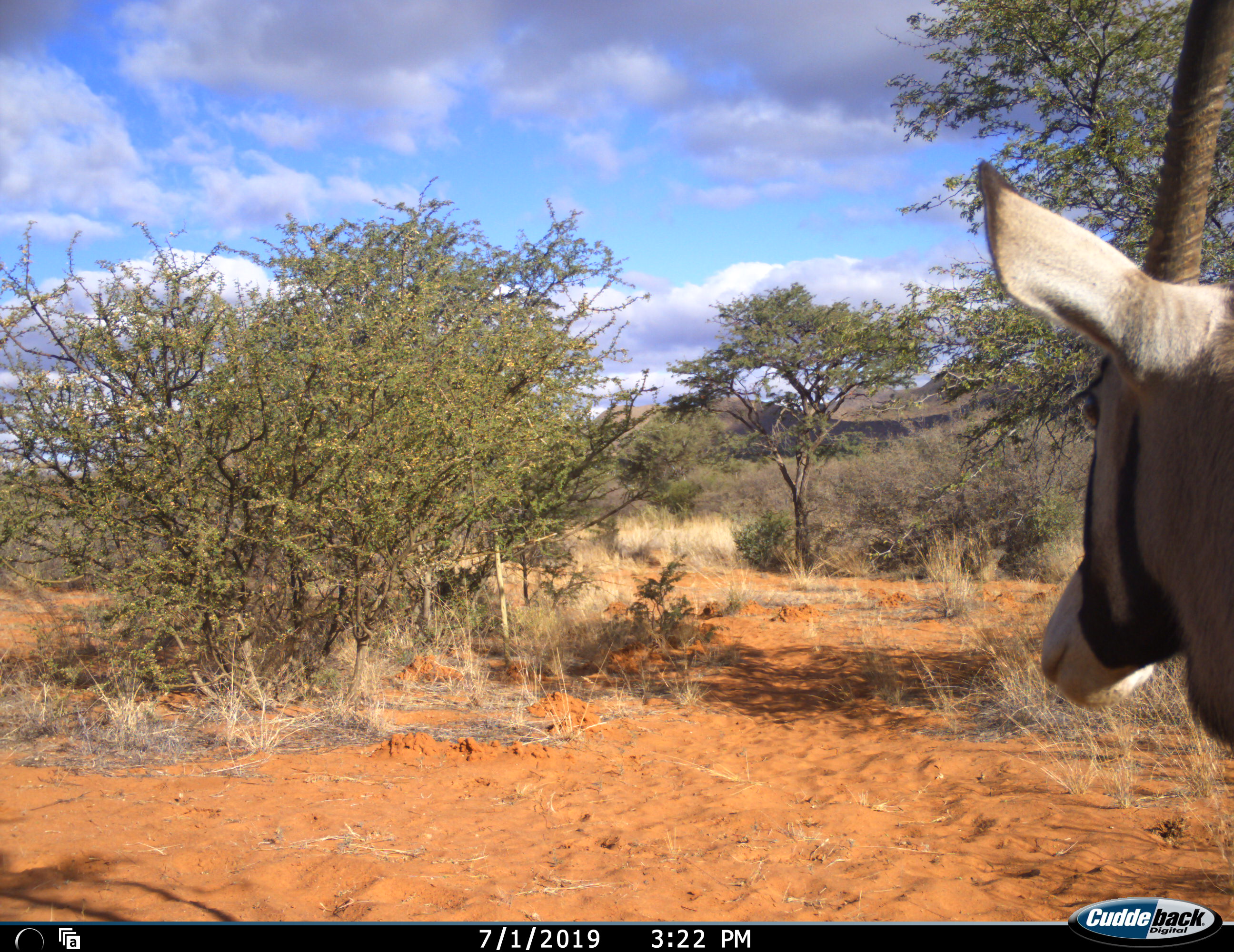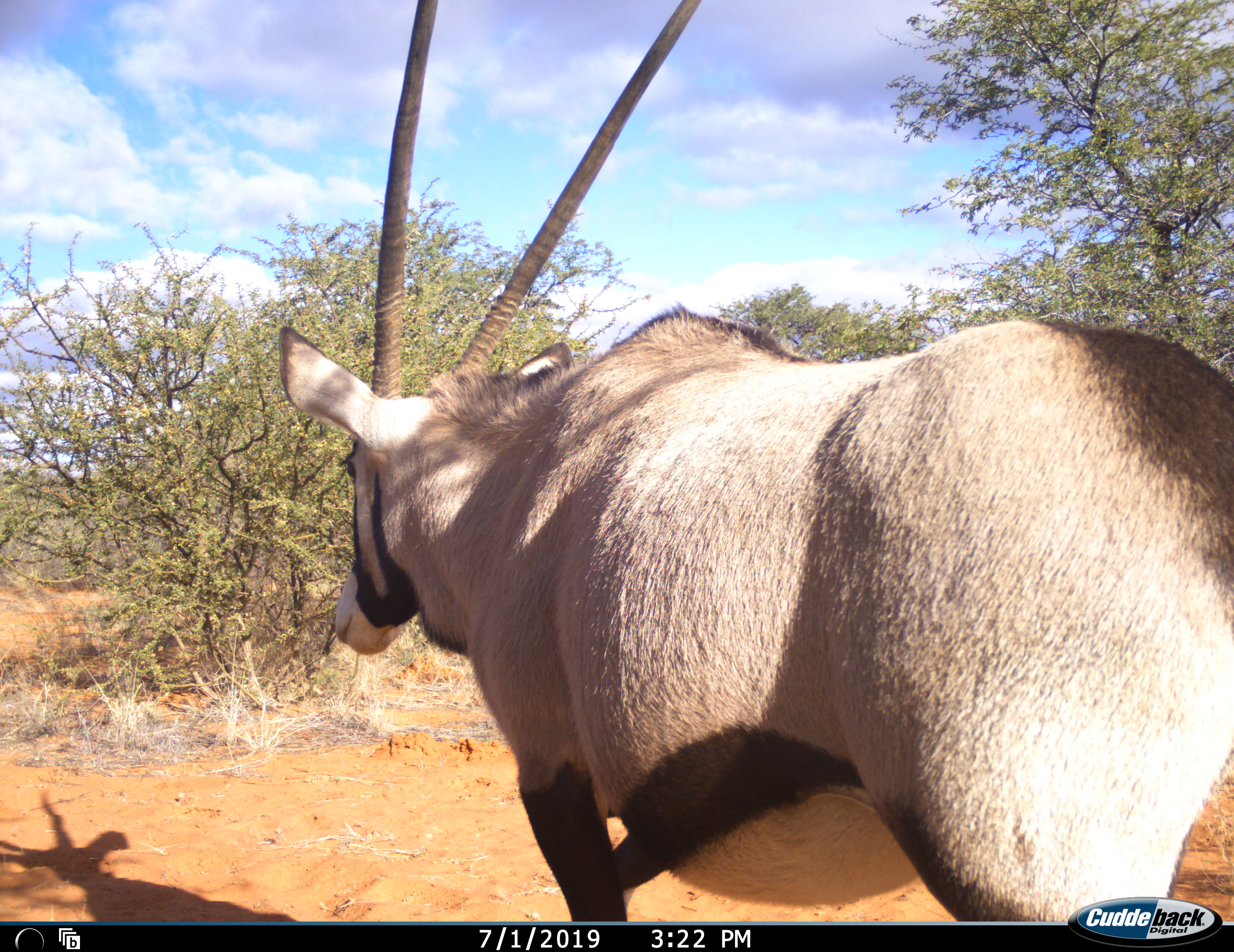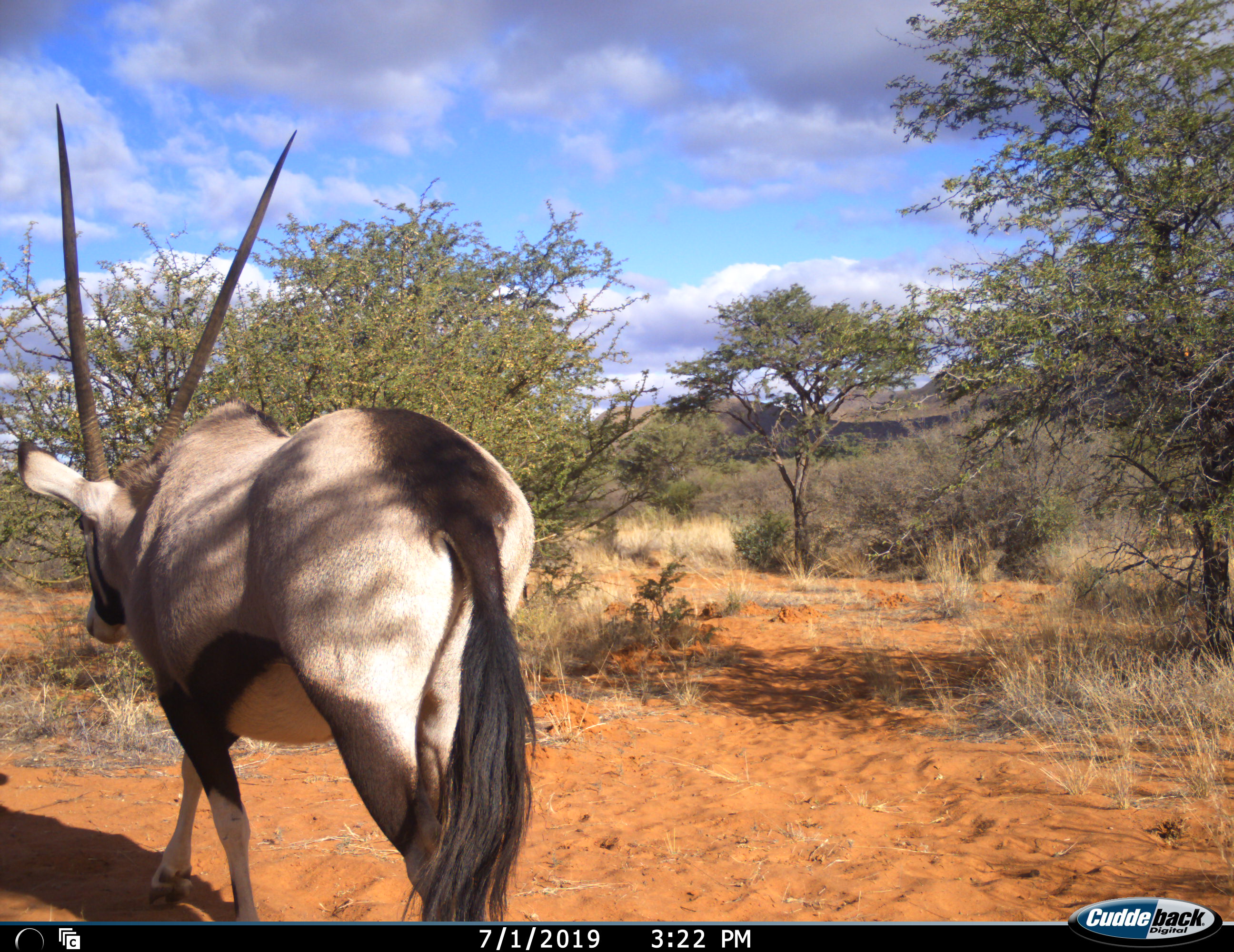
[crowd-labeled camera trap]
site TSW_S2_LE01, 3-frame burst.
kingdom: Animalia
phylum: Chordata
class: Mammalia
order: Artiodactyla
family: Bovidae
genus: Oryx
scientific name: Oryx gazella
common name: gemsbok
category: oryx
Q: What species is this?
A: Oryx (gemsbok) (Oryx gazella).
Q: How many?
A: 1.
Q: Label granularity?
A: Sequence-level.